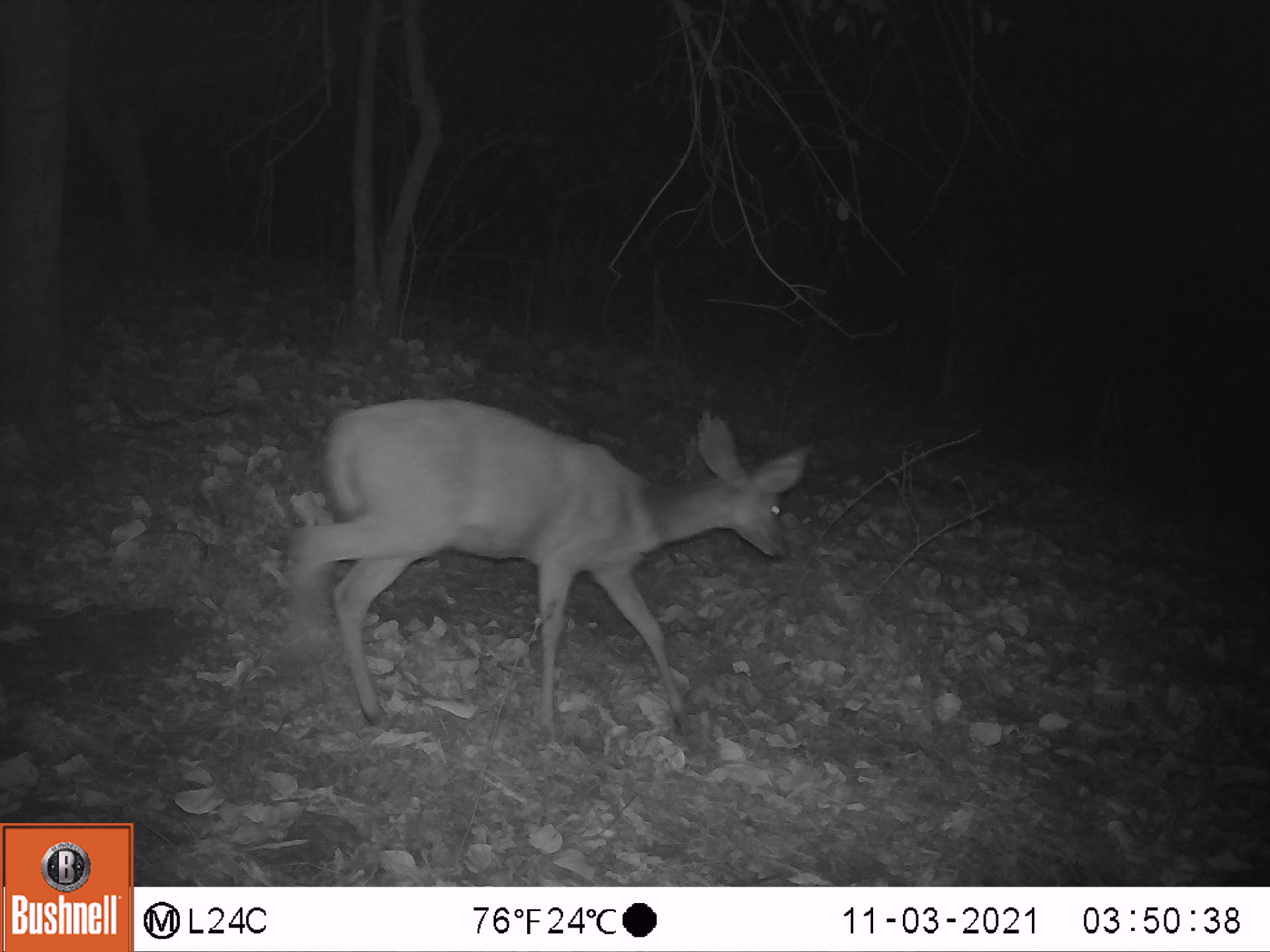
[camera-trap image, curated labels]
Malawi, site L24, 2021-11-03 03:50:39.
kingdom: Animalia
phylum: Chordata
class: Mammalia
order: Artiodactyla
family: Bovidae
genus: Tragelaphus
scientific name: Tragelaphus sylvaticus sylvaticus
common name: cape bushbuck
Cape bushbuck (Tragelaphus sylvaticus sylvaticus), count 1.